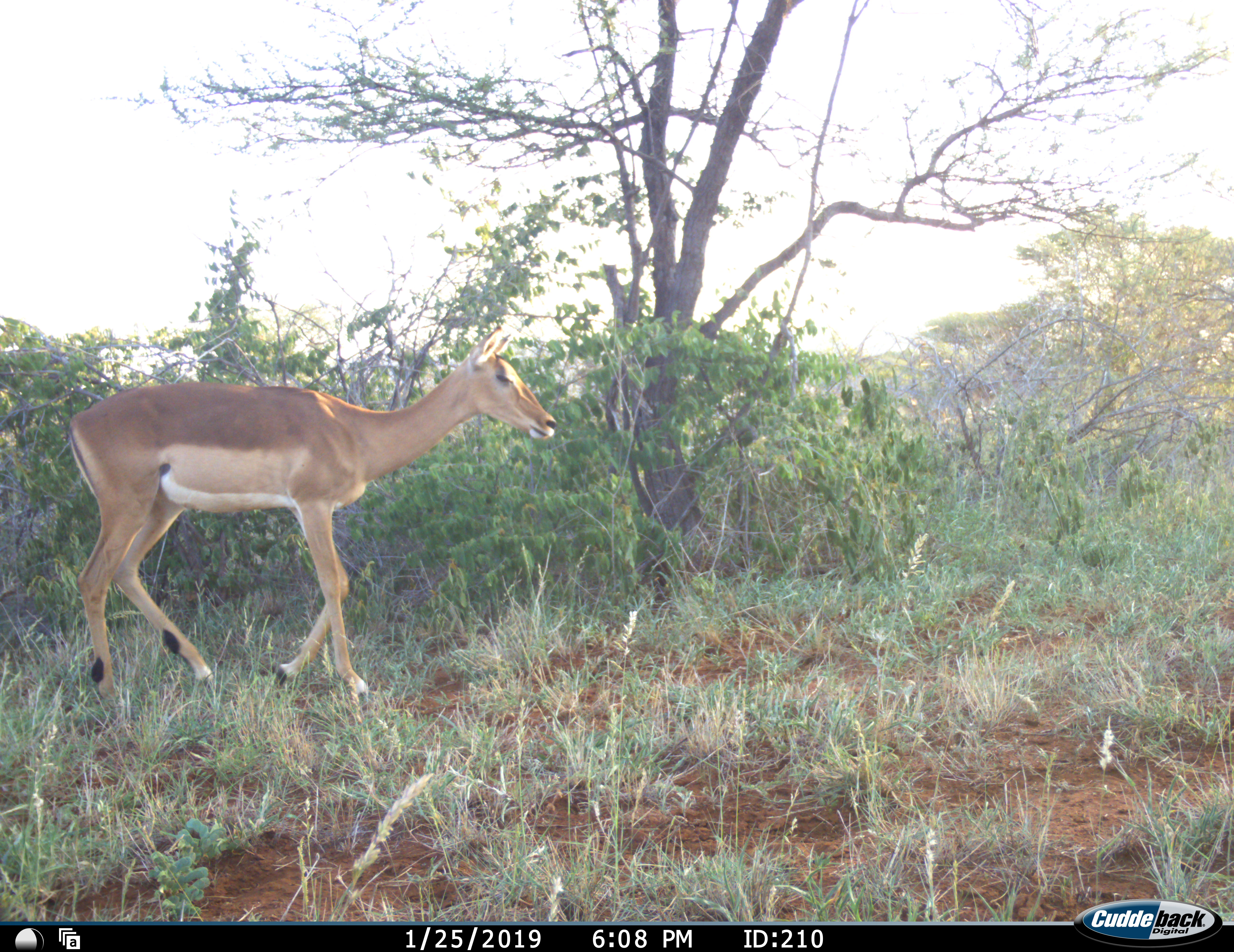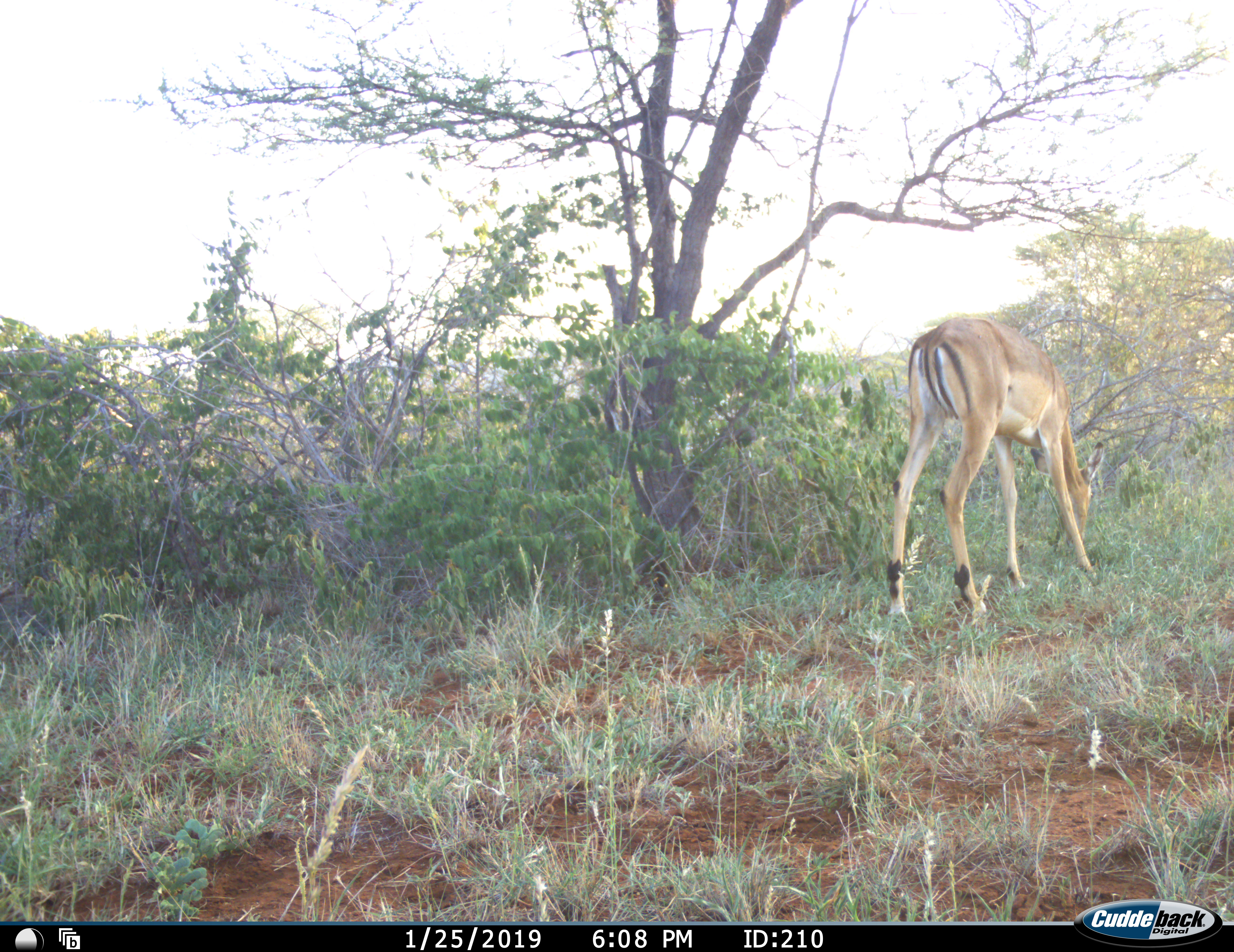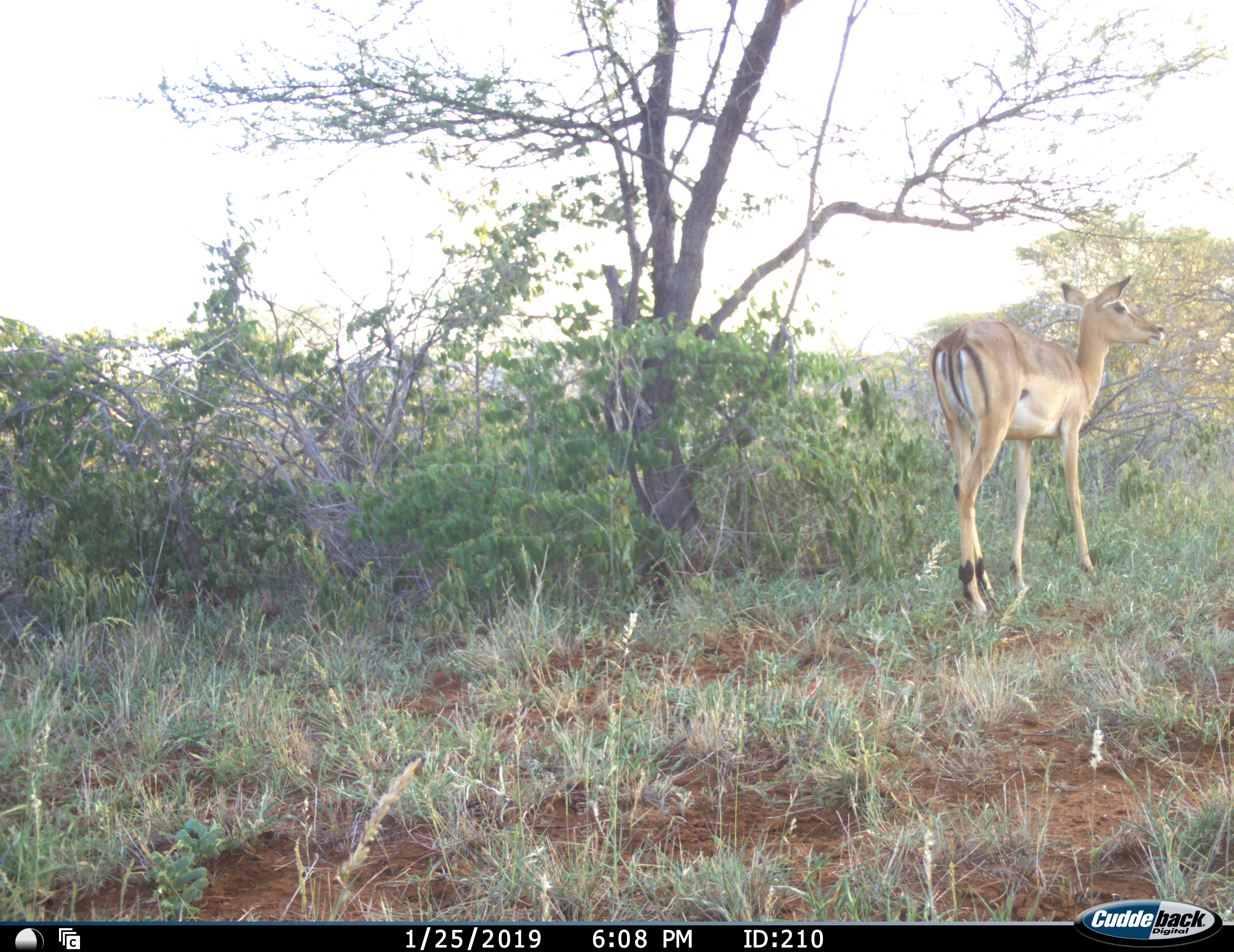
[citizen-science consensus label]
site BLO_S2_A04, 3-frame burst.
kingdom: Animalia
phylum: Chordata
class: Mammalia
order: Artiodactyla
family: Bovidae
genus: Aepyceros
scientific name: Aepyceros melampus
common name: impala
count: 1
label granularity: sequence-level